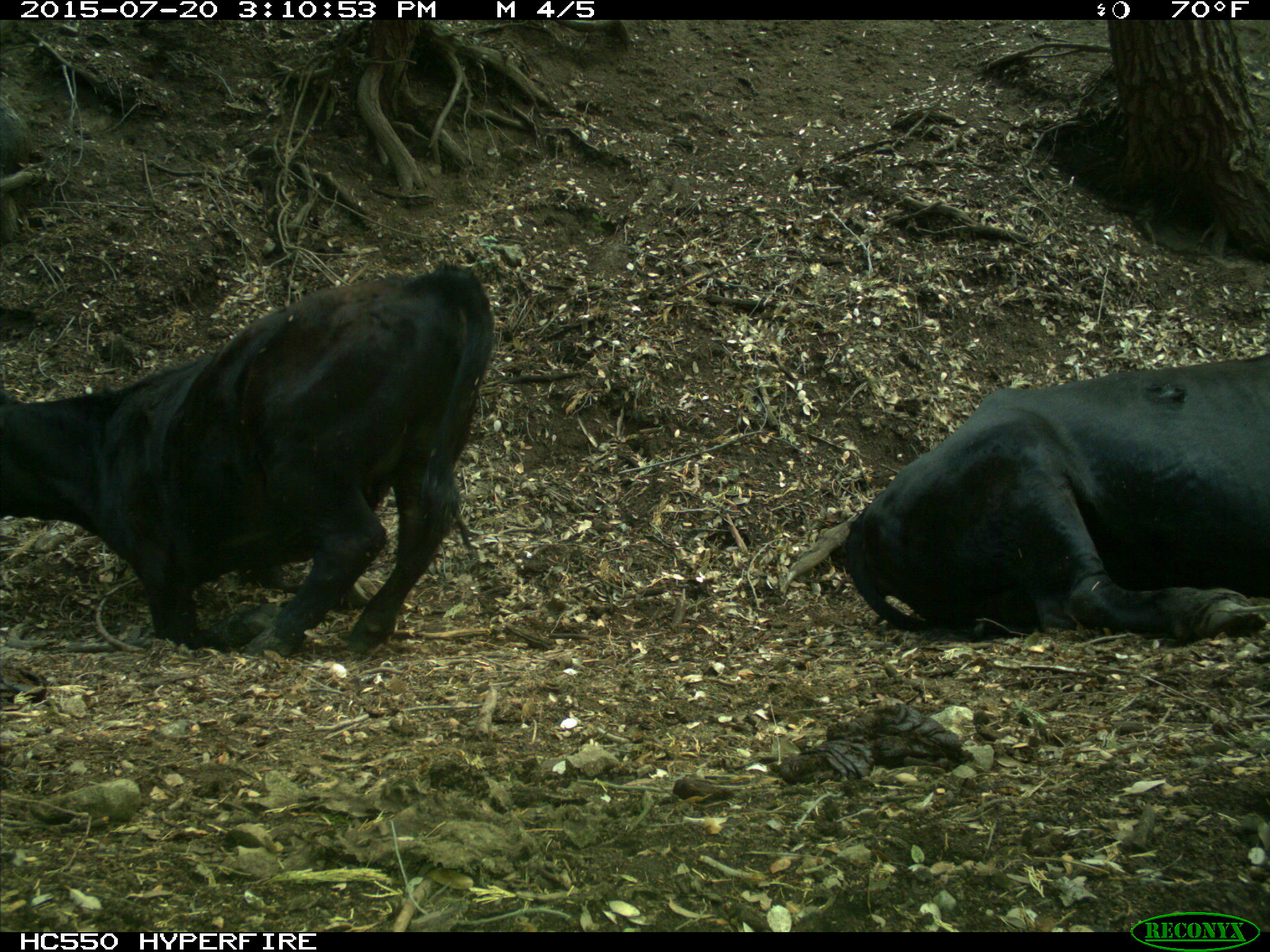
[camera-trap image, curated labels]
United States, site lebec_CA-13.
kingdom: Animalia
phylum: Chordata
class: Mammalia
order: Artiodactyla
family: Bovidae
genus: Bos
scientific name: Bos taurus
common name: domestic cow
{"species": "Bos taurus (domestic cow)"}